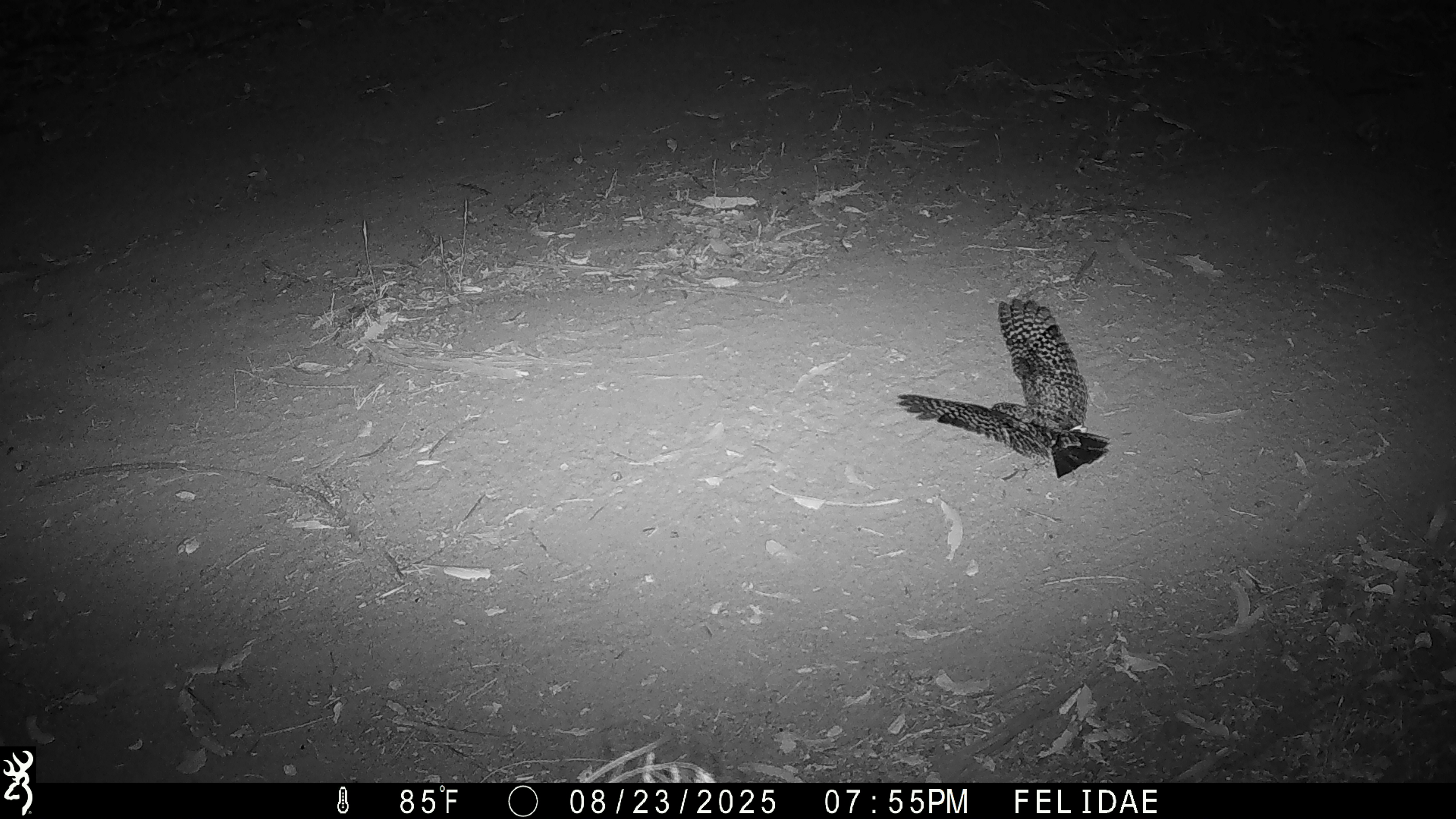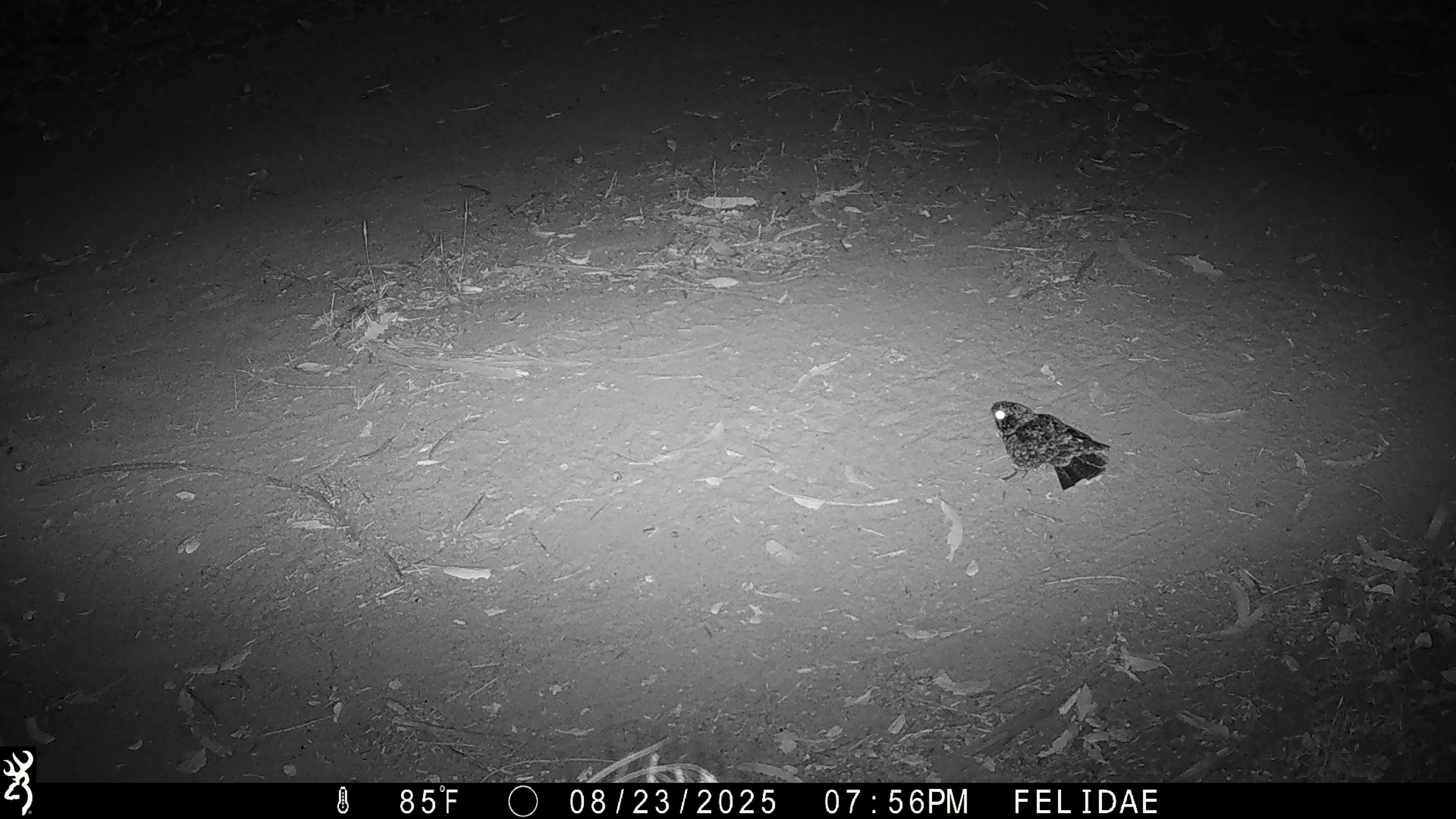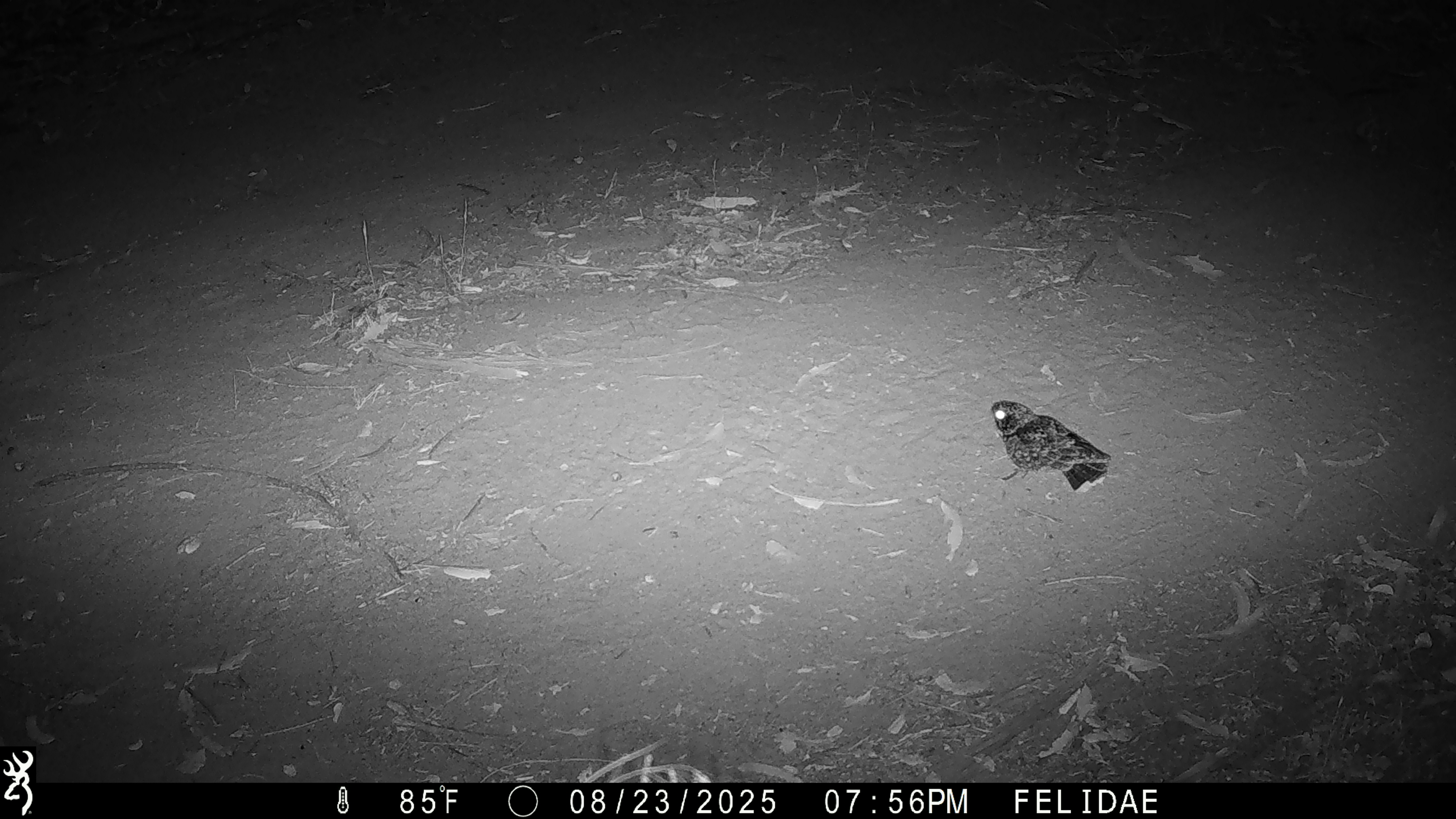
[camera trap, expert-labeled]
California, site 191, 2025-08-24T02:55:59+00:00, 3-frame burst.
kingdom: Animalia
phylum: Chordata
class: Aves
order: Caprimulgiformes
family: Caprimulgidae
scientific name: Caprimulgidae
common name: nightjar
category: unknown nightjar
Unknown nightjar (nightjar) (Caprimulgidae).